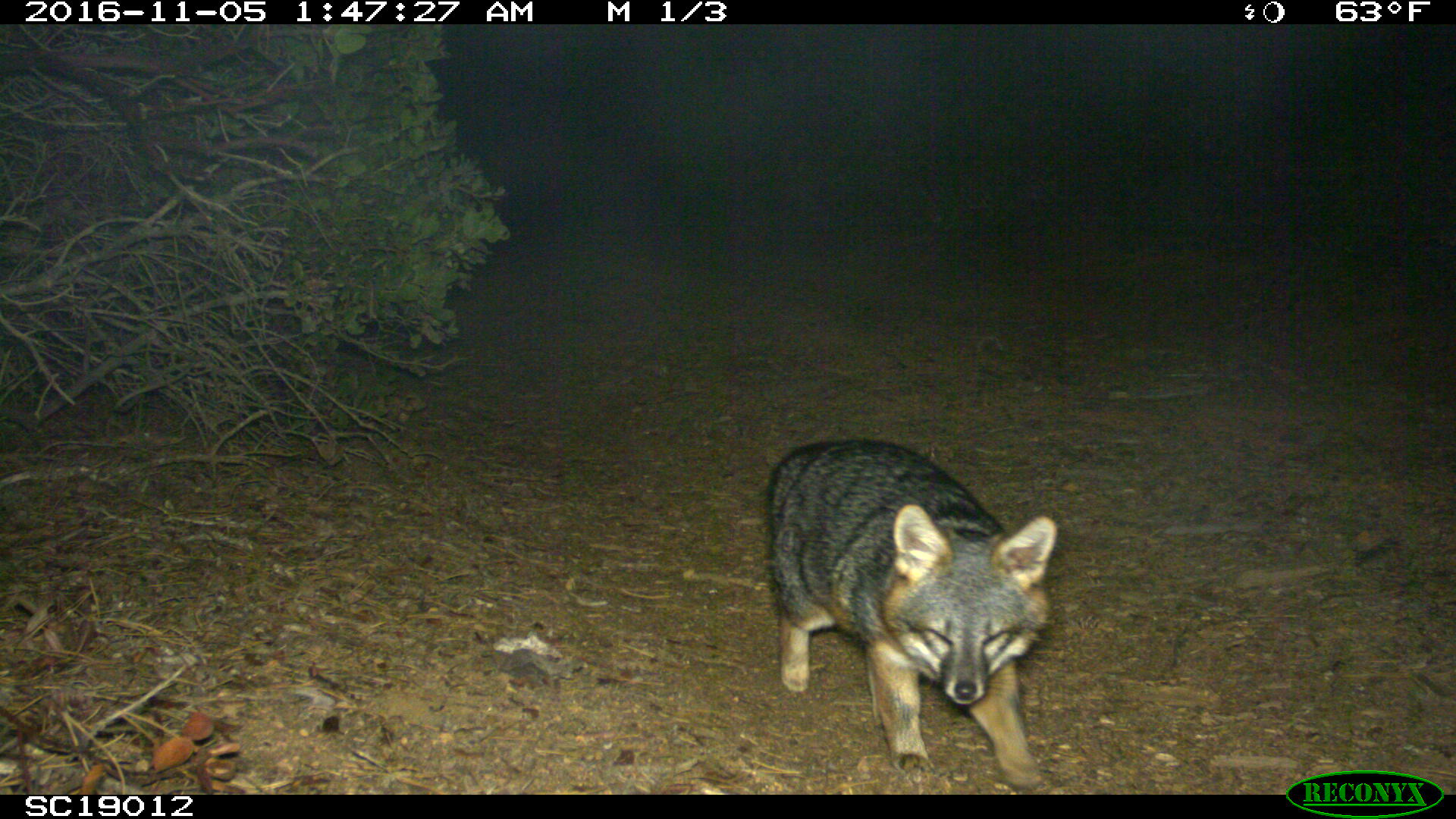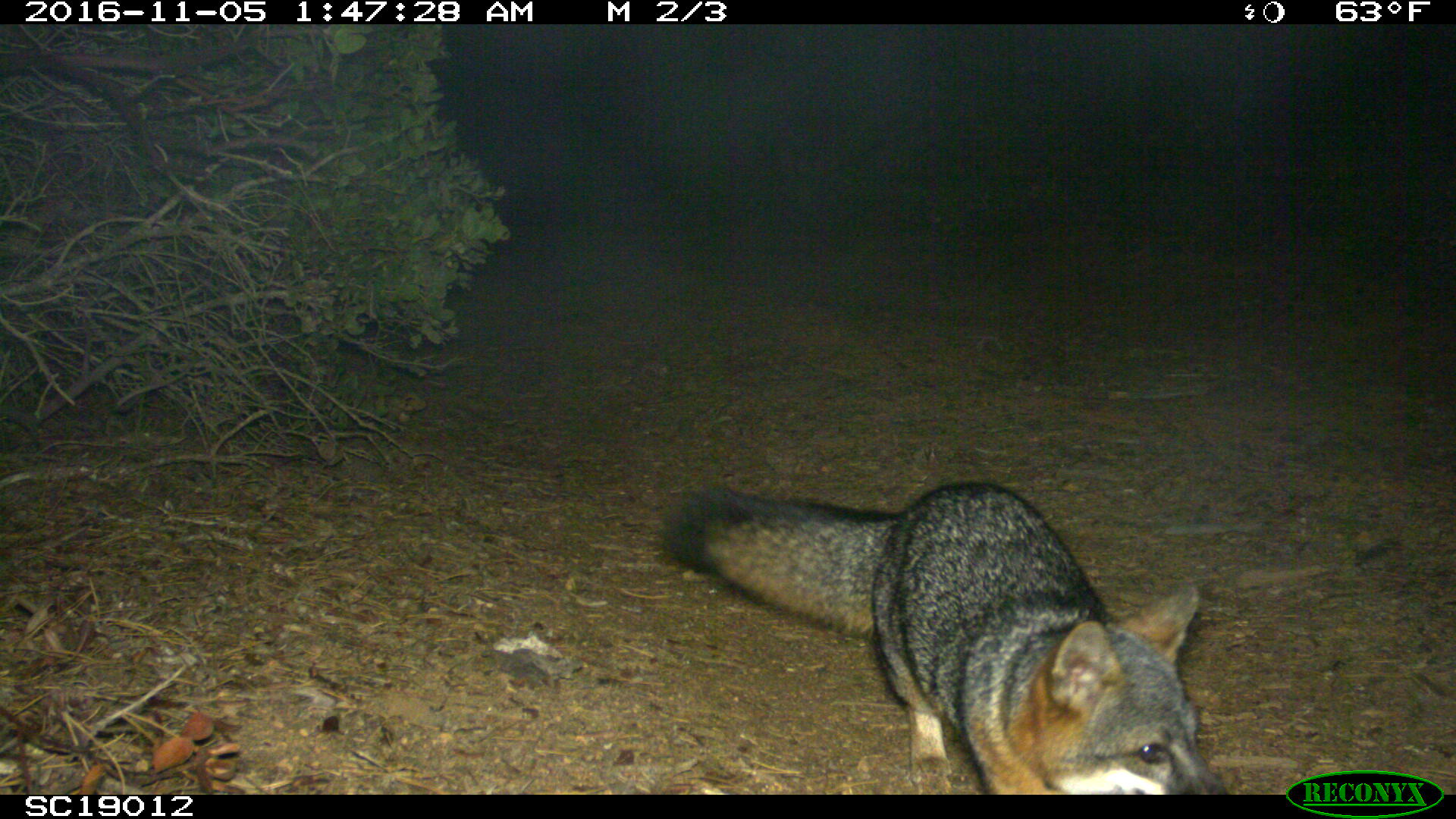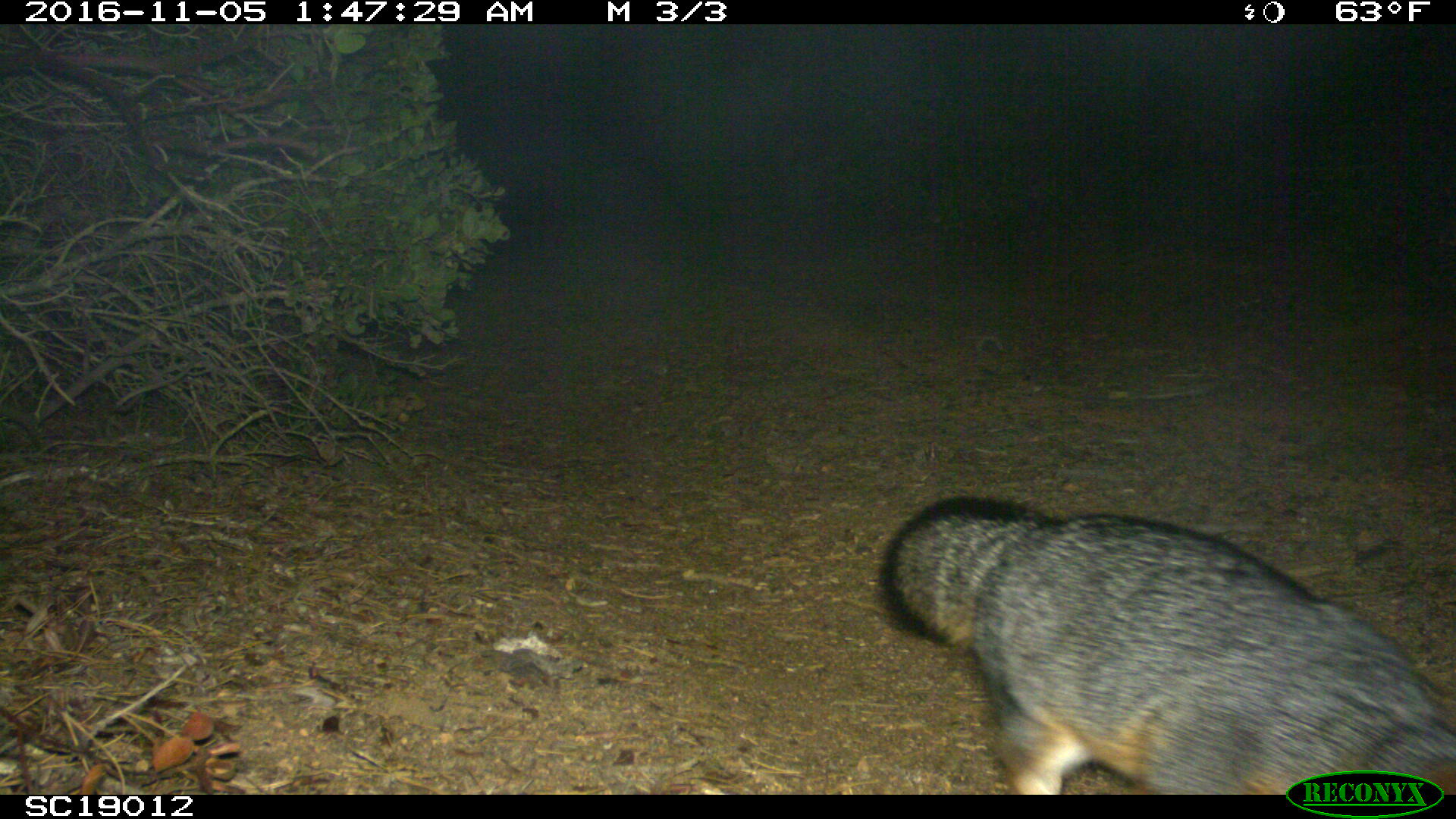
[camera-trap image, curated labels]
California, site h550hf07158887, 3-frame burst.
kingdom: Animalia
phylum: Chordata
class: Mammalia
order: Carnivora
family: Canidae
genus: Urocyon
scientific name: Urocyon littoralis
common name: island fox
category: fox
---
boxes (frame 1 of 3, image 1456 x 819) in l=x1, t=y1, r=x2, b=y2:
fox: l=763, t=438, r=1056, b=789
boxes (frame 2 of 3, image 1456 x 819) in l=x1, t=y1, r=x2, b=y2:
fox: l=658, t=482, r=1228, b=790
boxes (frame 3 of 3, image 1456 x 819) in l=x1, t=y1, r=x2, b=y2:
fox: l=878, t=494, r=1455, b=793